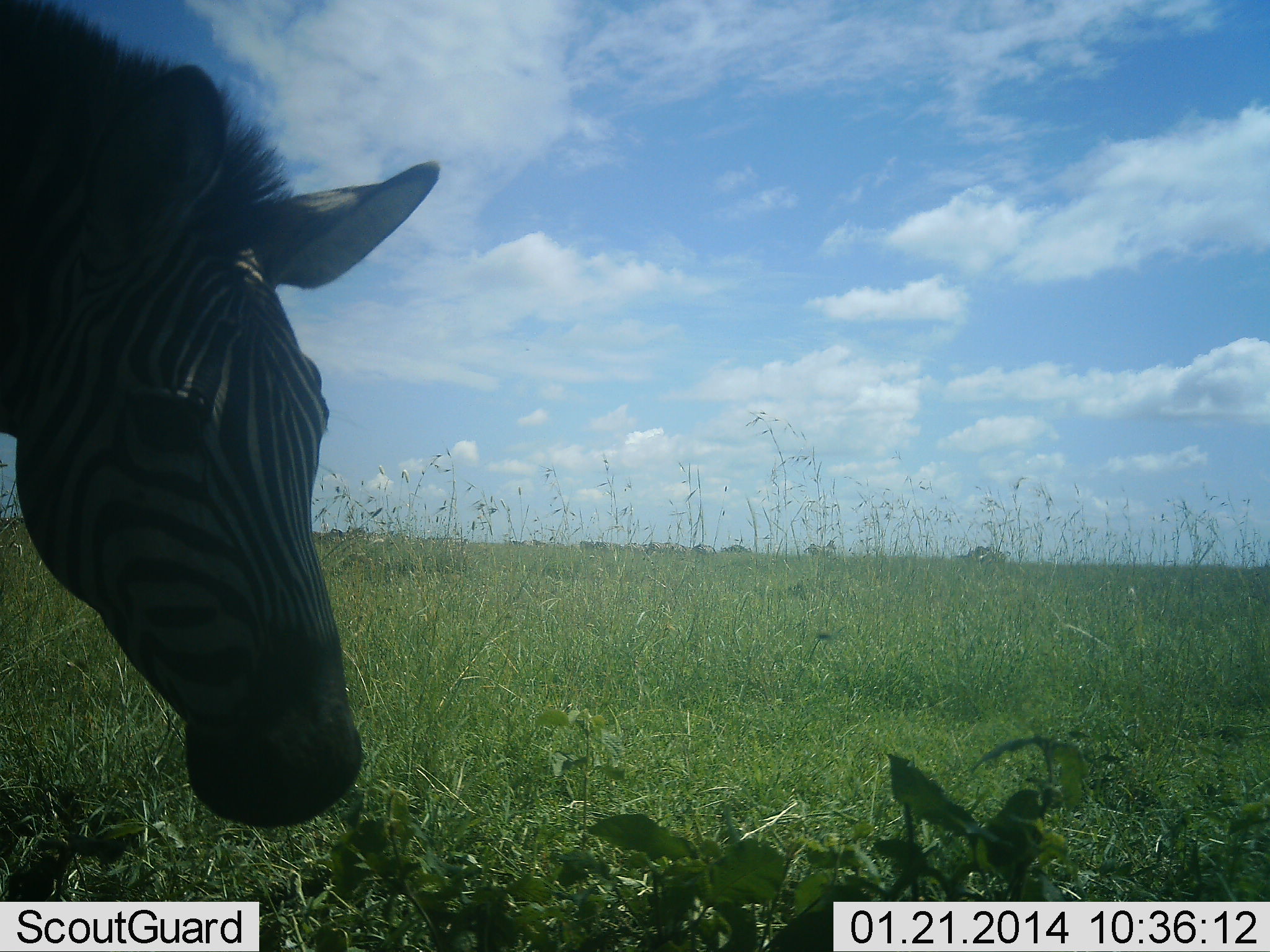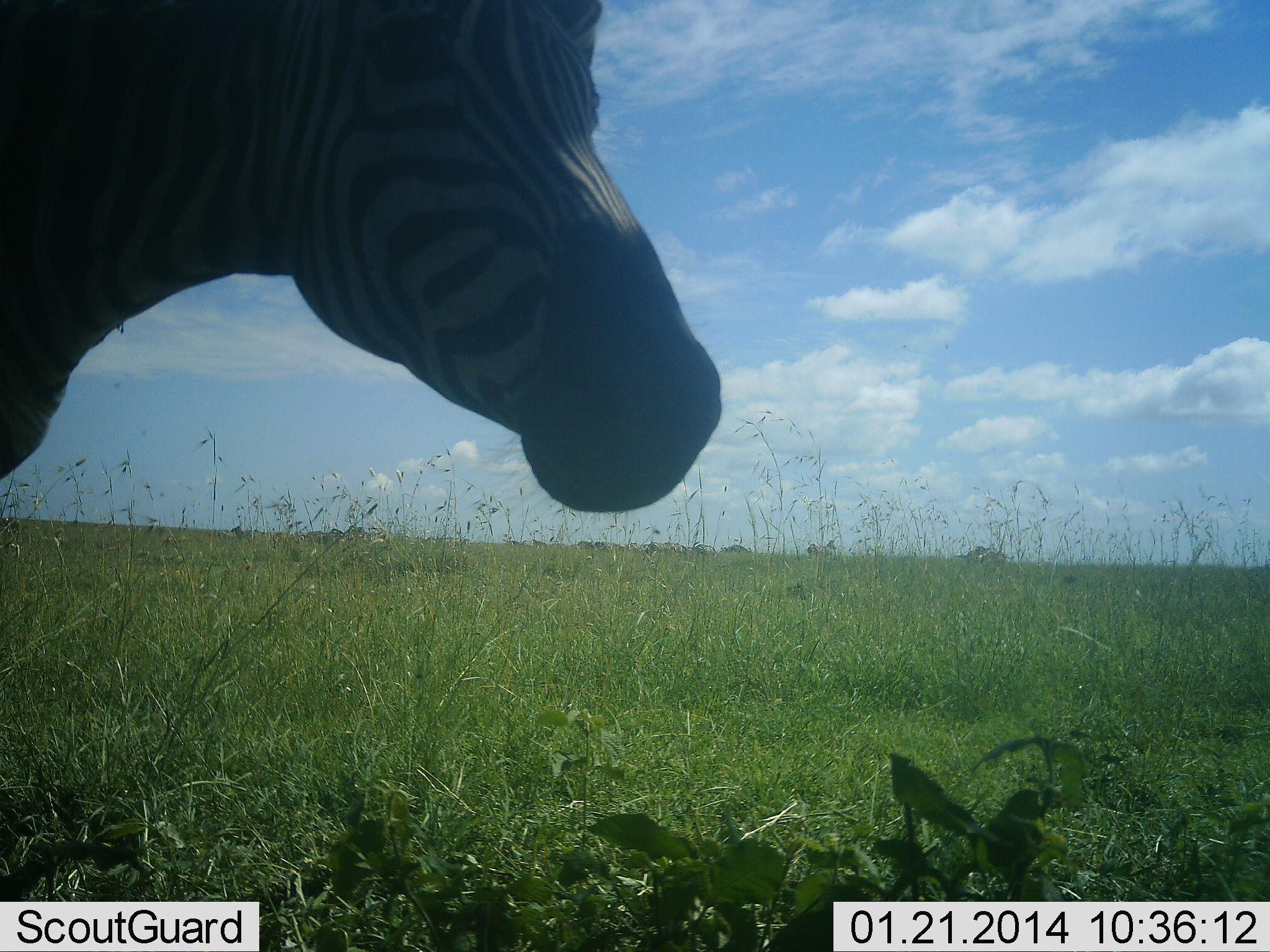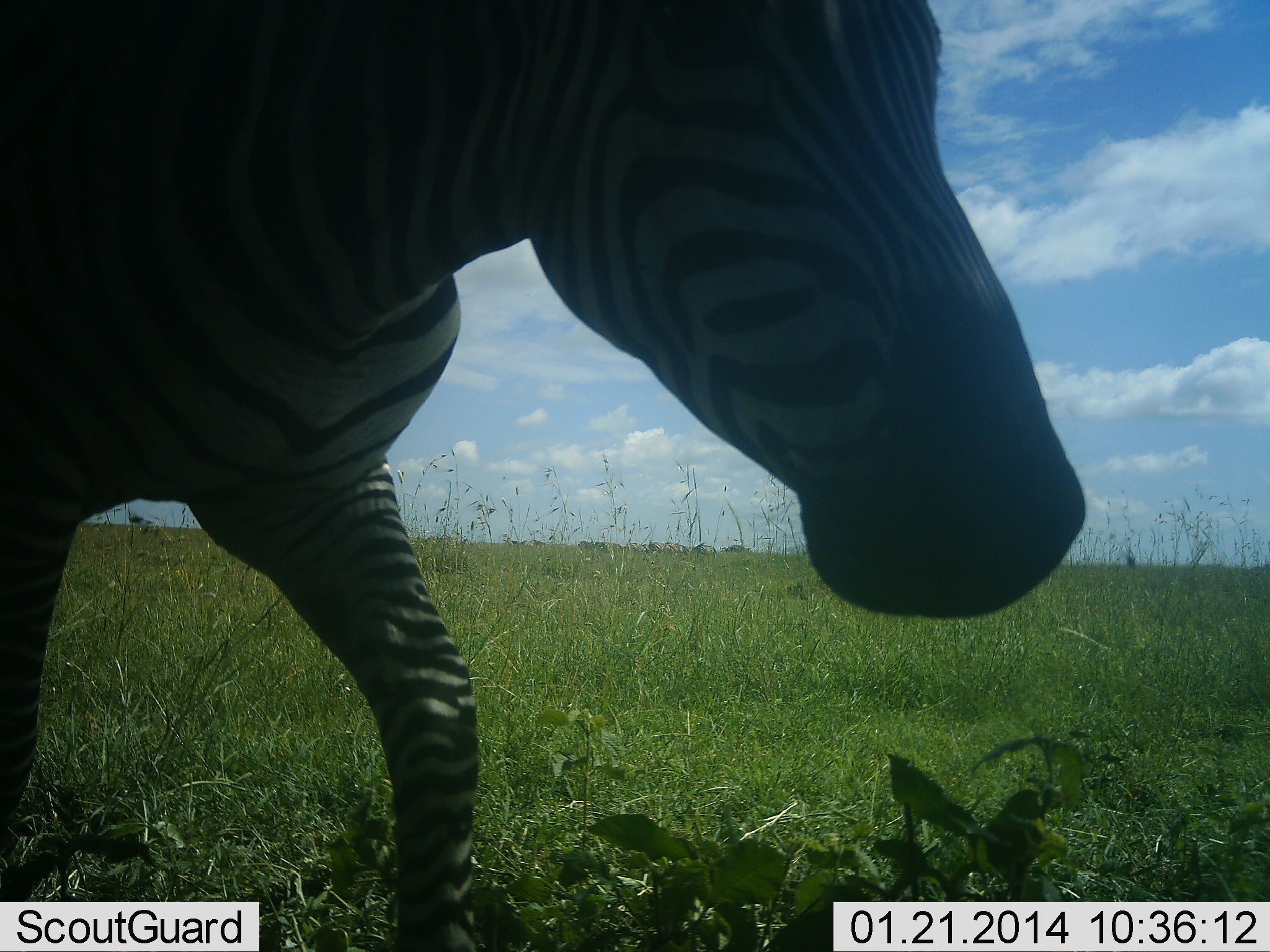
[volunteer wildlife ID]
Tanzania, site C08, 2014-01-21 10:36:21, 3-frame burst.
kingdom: Animalia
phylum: Chordata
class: Mammalia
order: Perissodactyla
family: Equidae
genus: Equus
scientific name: Equus quagga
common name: plains zebra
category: zebra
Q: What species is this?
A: Zebra (plains zebra) (Equus quagga).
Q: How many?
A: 1.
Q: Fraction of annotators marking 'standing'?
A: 20%.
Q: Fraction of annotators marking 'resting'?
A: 0%.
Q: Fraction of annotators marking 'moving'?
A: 80%.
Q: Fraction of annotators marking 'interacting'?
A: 0%.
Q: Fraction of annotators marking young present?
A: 0%.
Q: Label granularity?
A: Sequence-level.